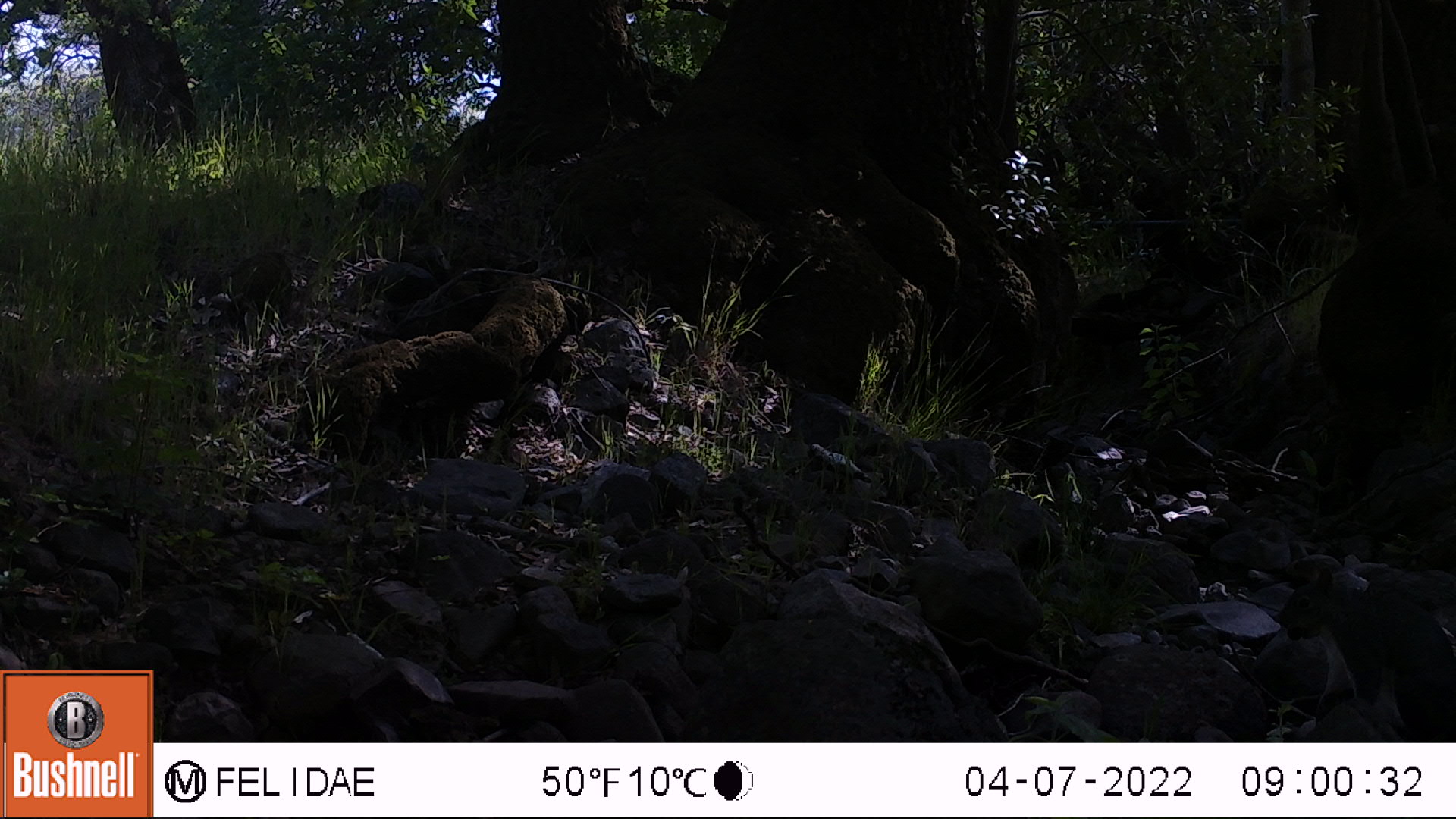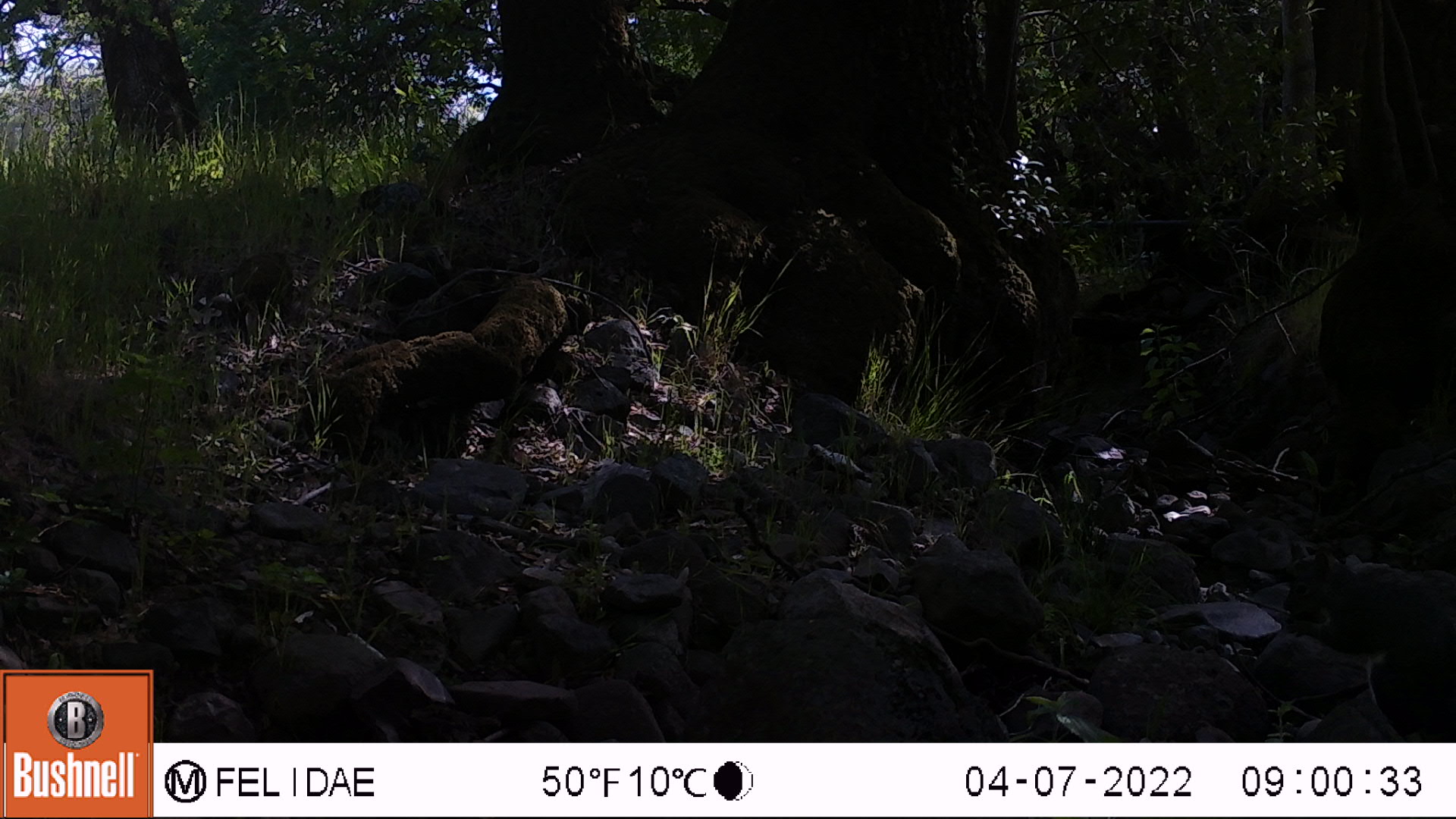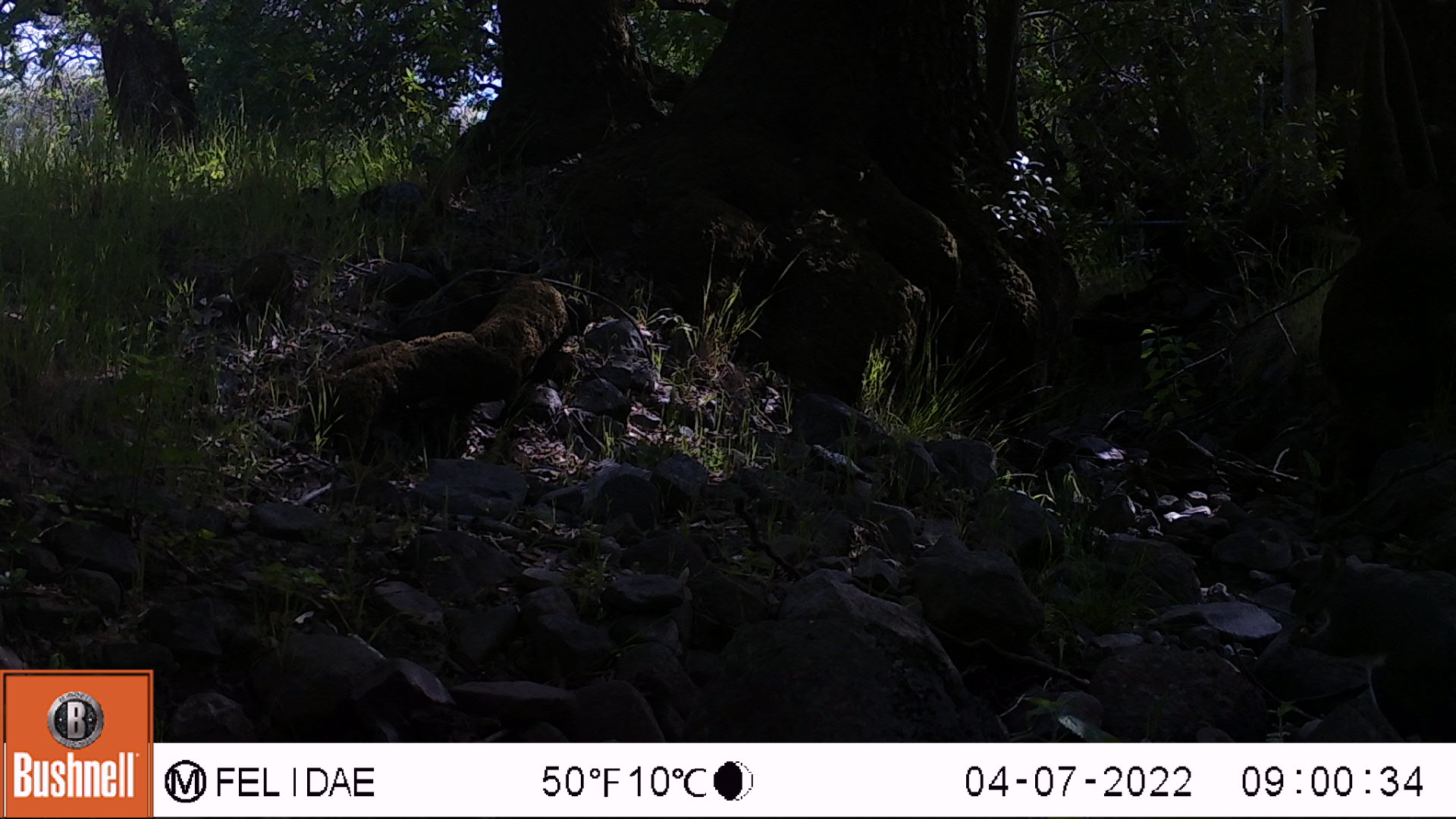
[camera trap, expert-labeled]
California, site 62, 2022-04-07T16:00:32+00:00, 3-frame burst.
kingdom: Animalia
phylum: Chordata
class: Mammalia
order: Rodentia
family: Sciuridae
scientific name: Sciuridae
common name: squirrel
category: unknown squirrel